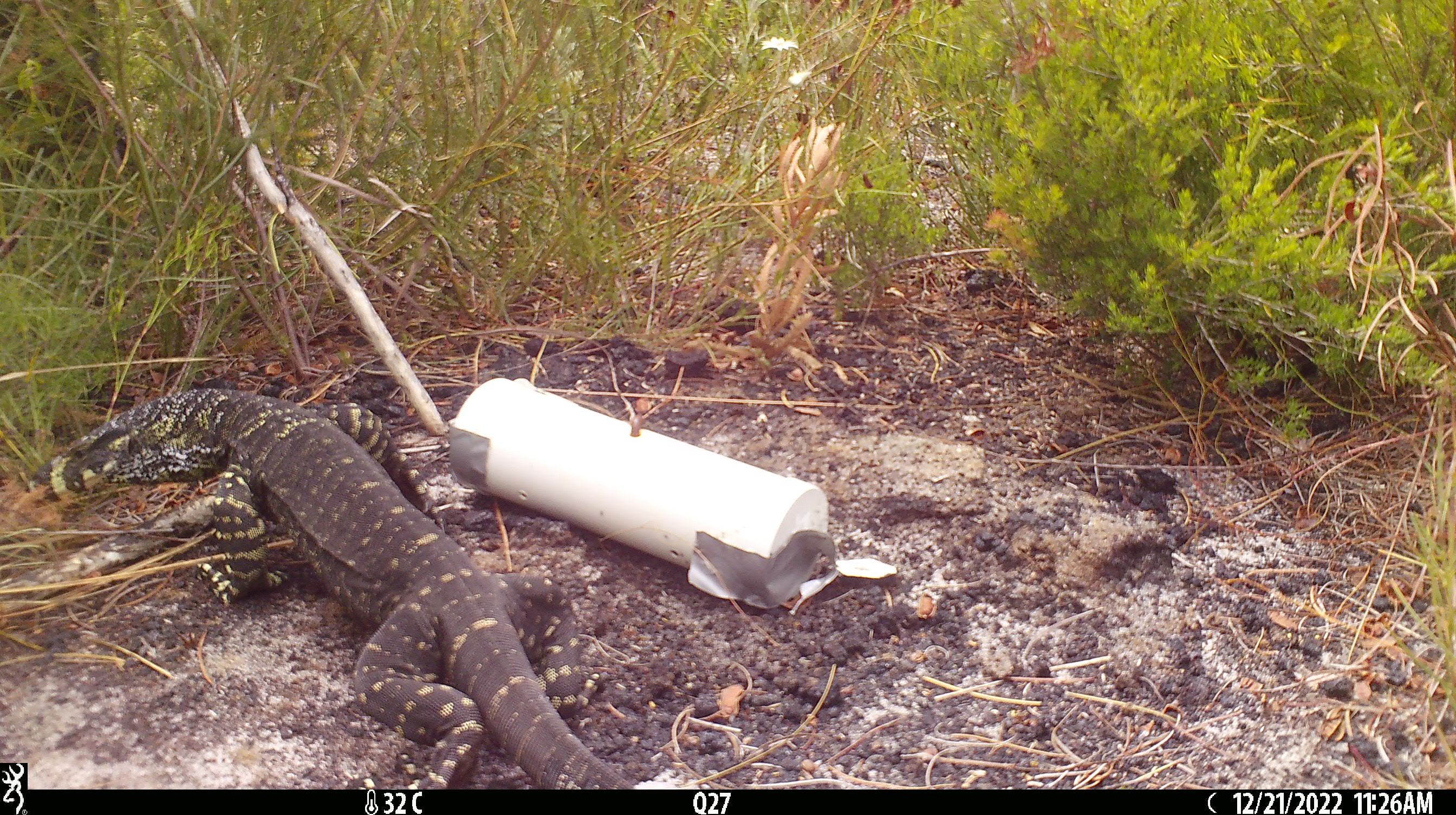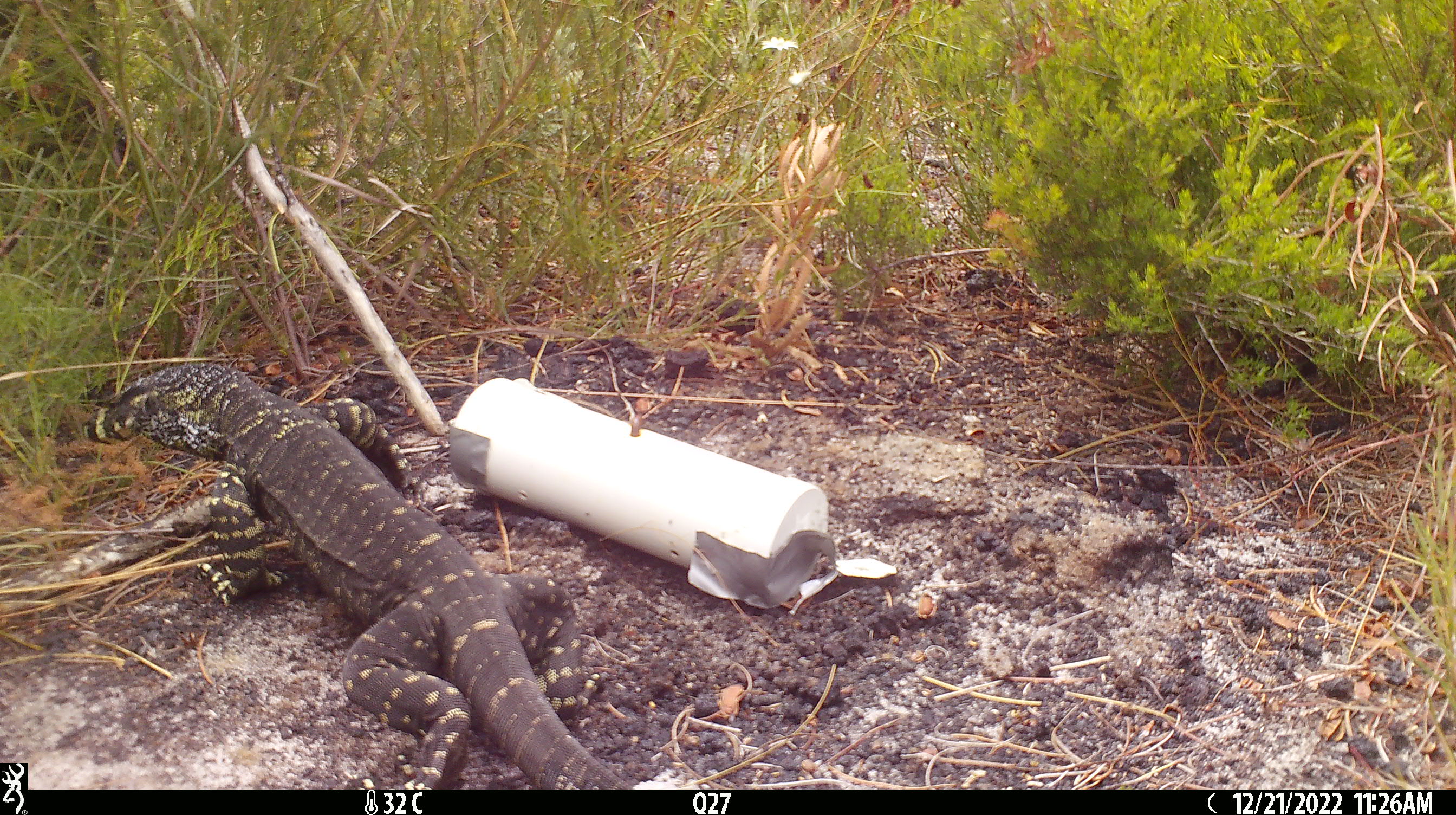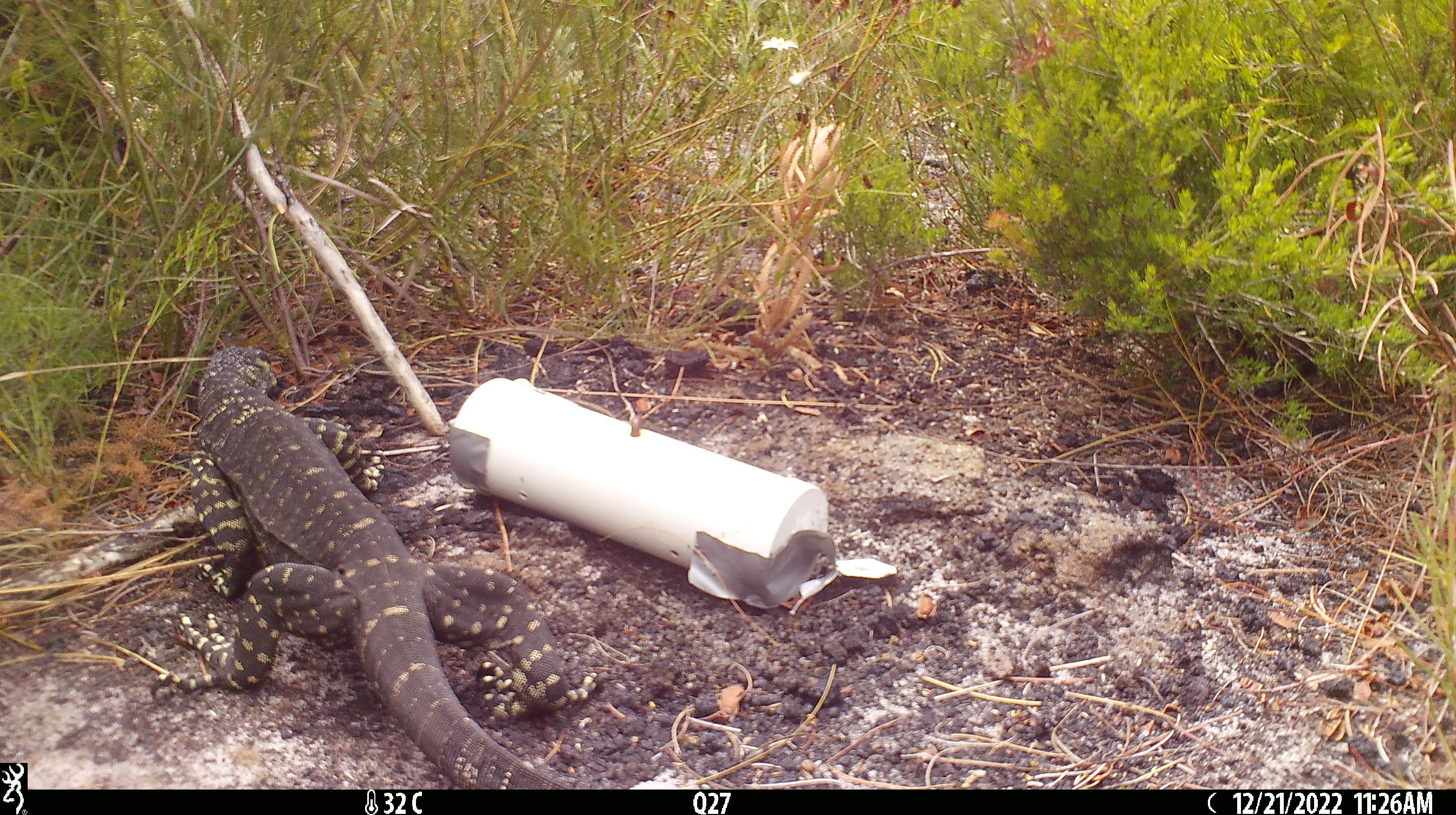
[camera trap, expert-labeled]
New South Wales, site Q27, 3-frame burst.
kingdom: Animalia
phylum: Chordata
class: Reptilia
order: Squamata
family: Varanidae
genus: Varanus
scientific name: Varanus varius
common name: lace monitor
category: goanna